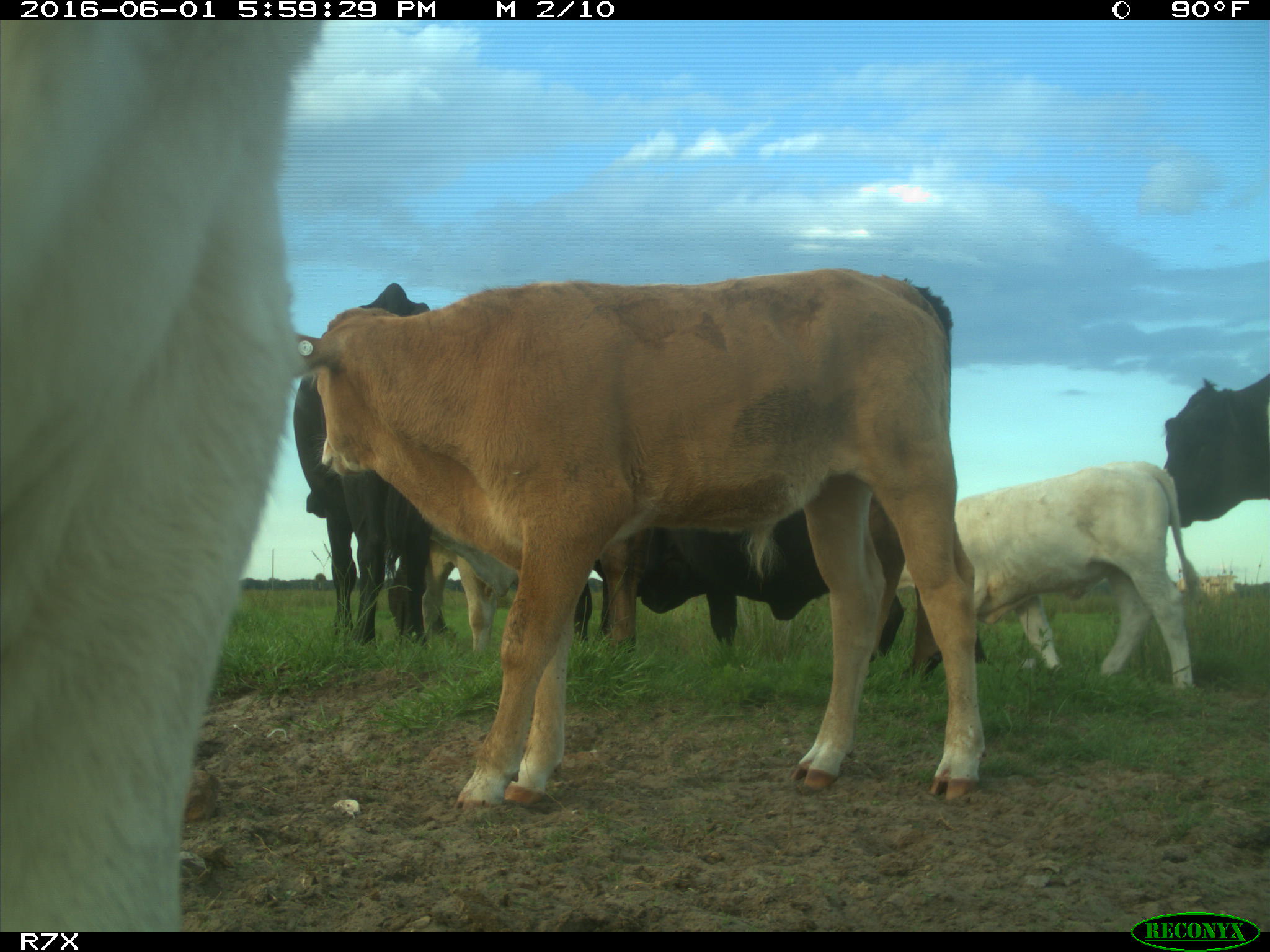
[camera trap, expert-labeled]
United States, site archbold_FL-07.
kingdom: Animalia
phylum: Chordata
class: Mammalia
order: Artiodactyla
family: Bovidae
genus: Bos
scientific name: Bos taurus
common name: domestic cow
Bos taurus (domestic cow).